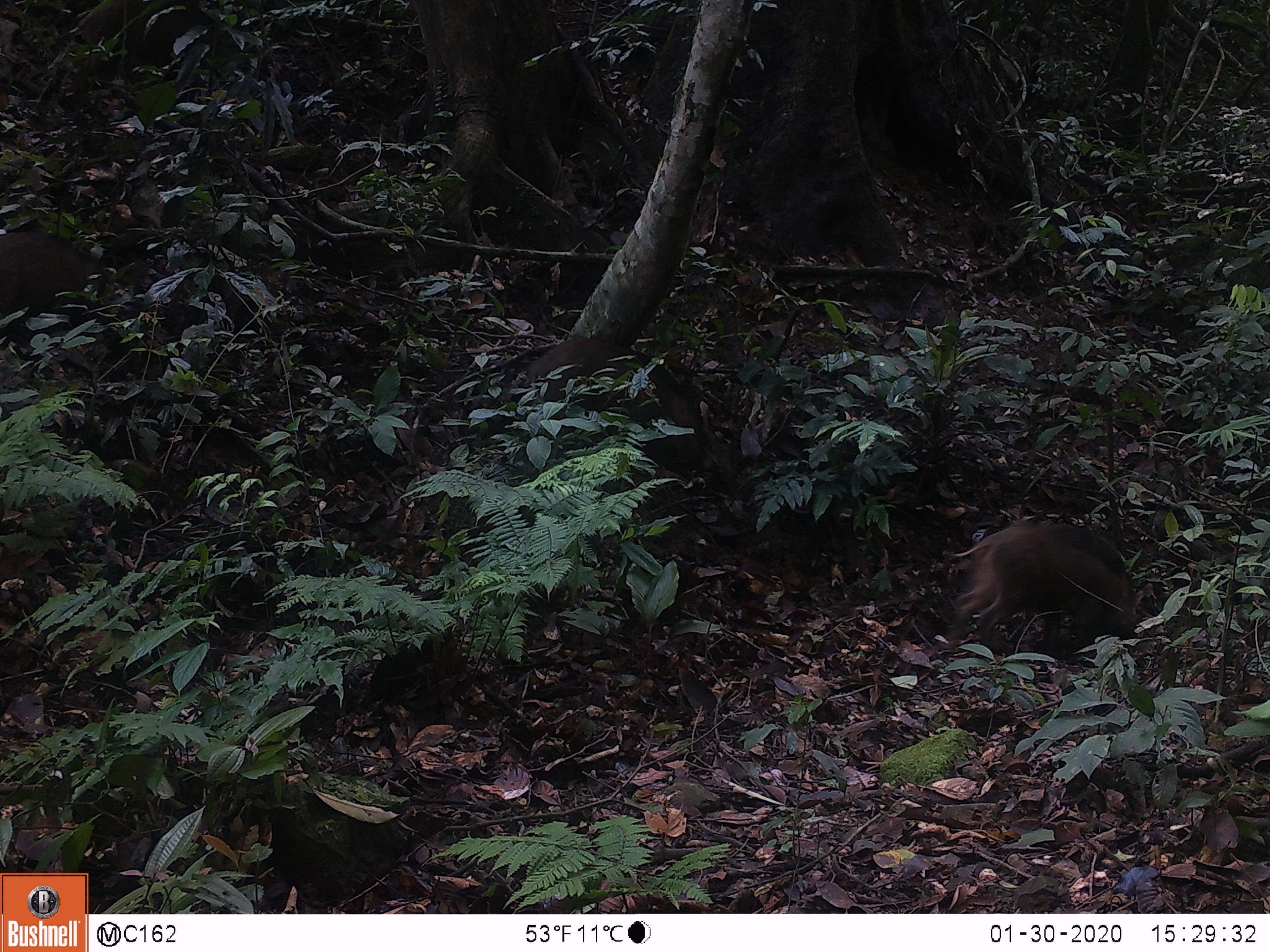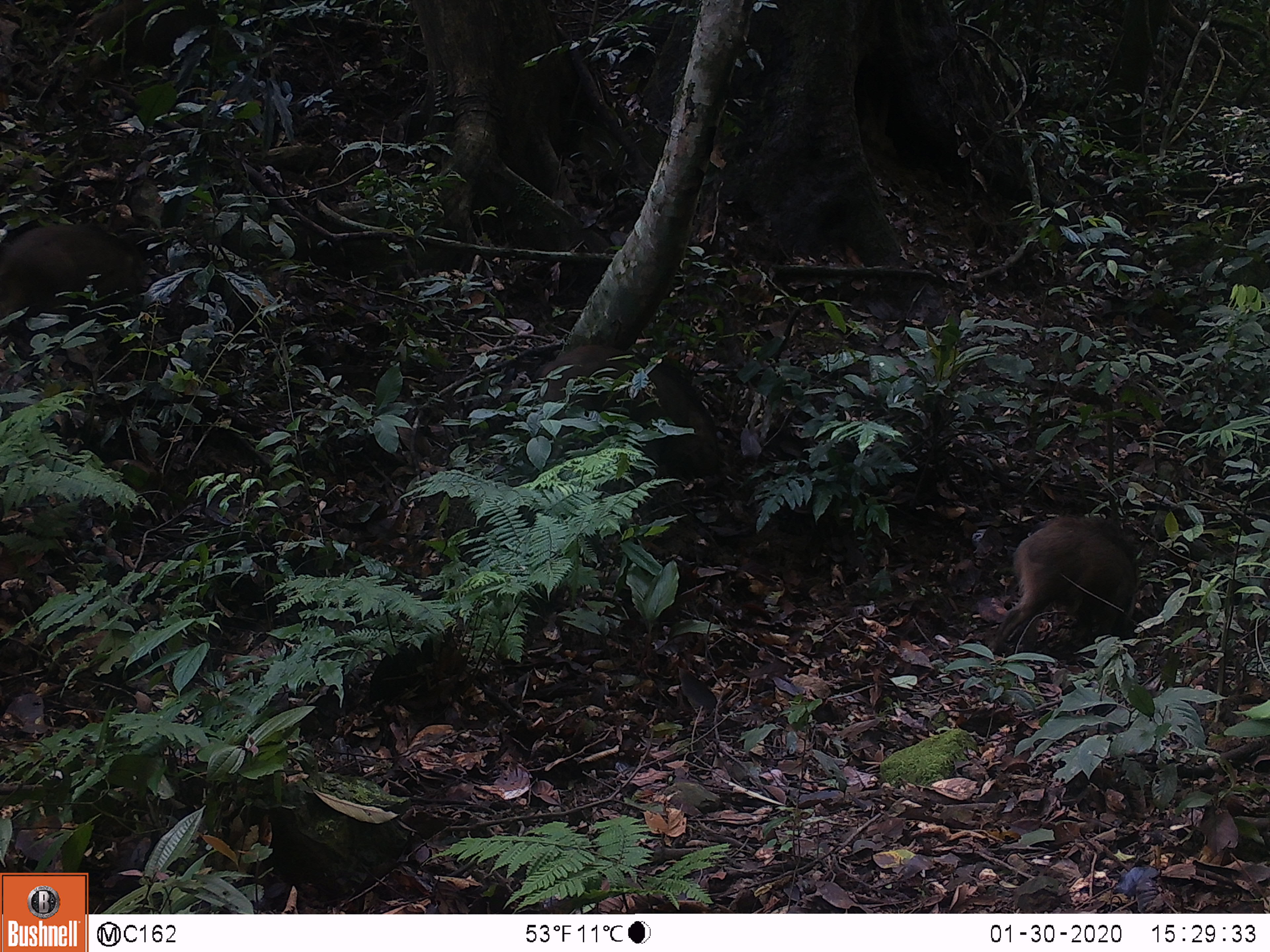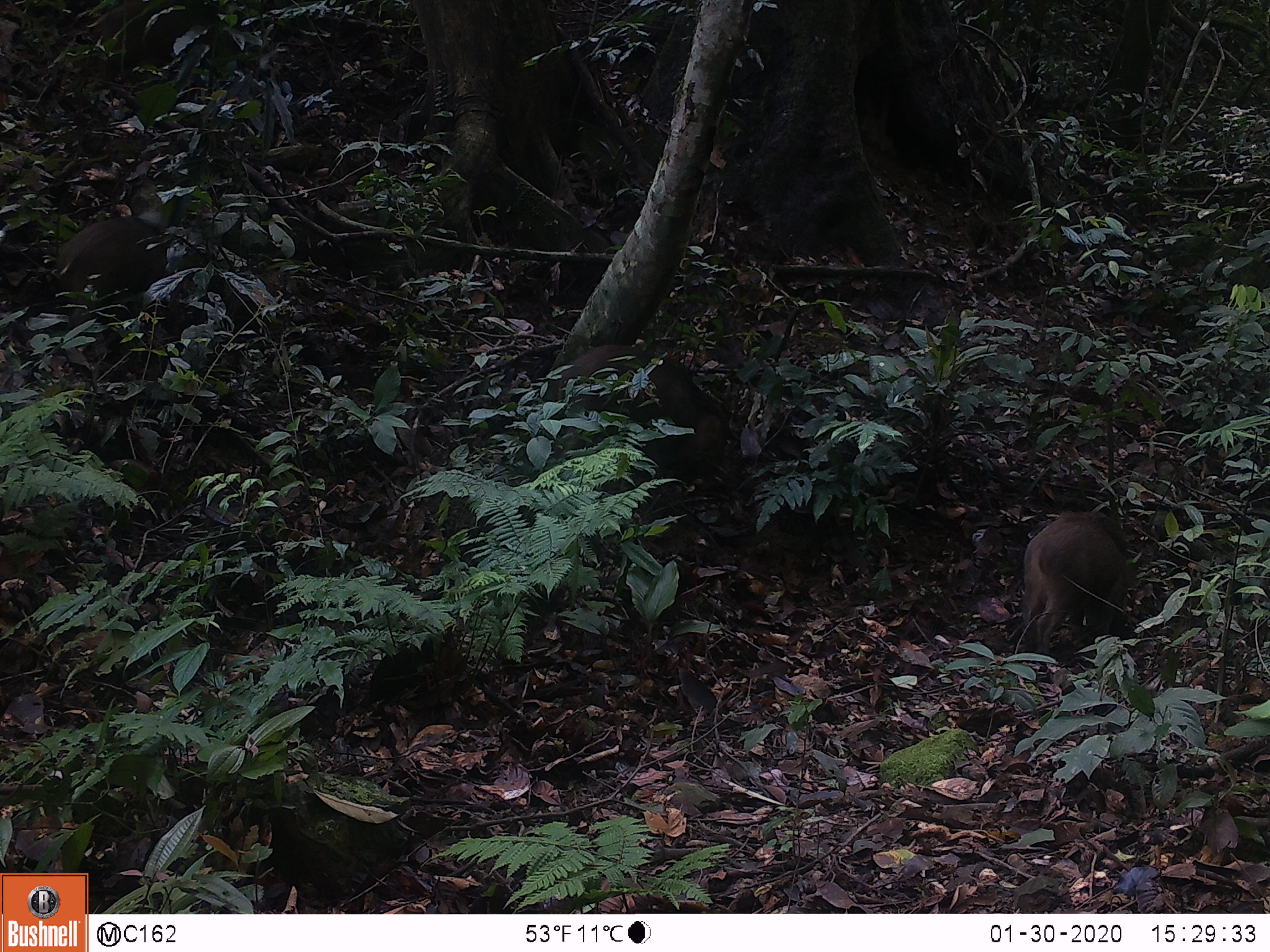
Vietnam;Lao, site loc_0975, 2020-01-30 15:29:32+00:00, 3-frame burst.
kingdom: Animalia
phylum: Chordata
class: Mammalia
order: Artiodactyla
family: Suidae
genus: Sus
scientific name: Sus scrofa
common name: eurasian wild pig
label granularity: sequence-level